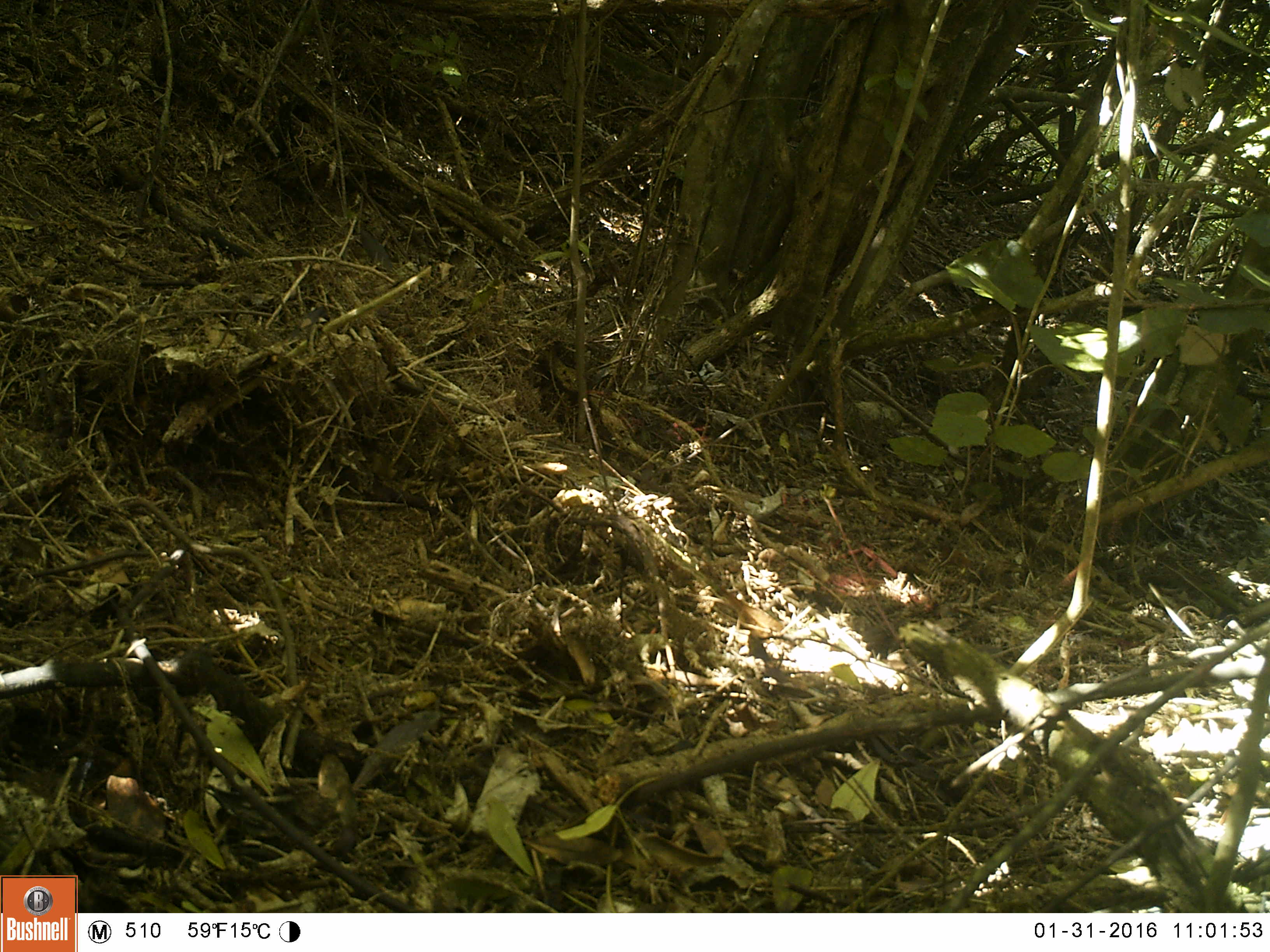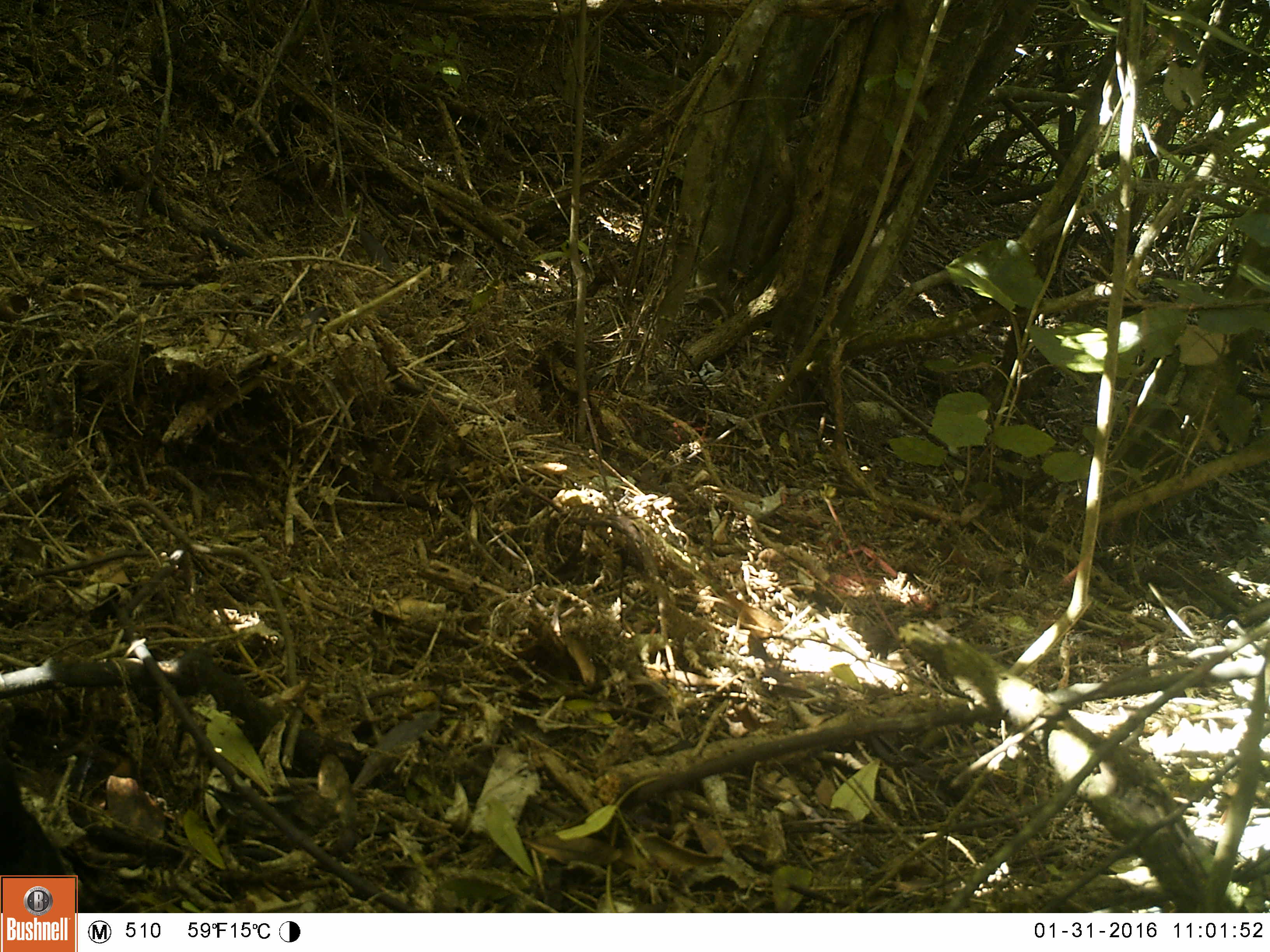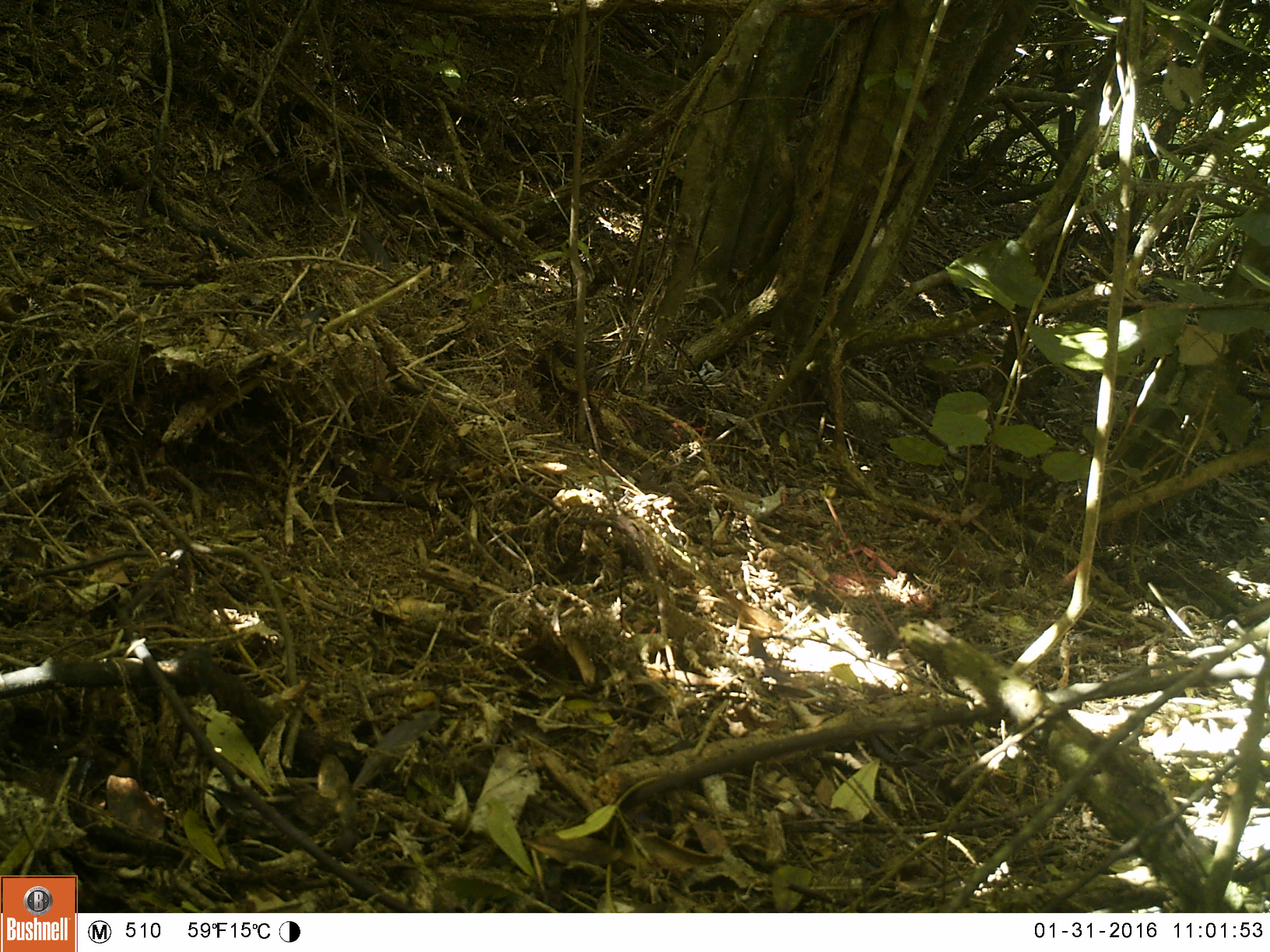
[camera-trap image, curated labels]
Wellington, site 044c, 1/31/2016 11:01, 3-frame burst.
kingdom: Animalia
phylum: Chordata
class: Aves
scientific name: Aves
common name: bird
Bird (Aves).